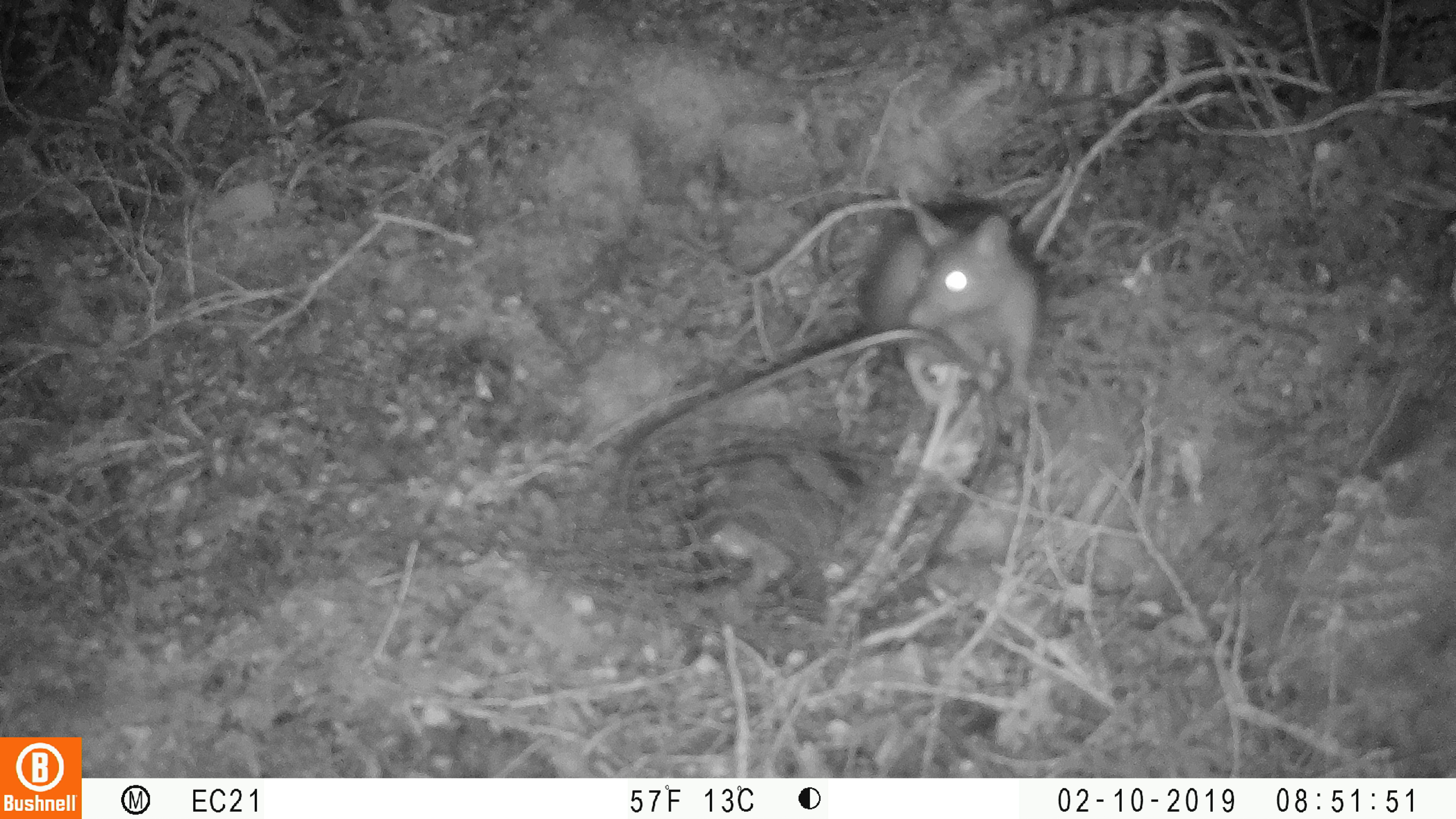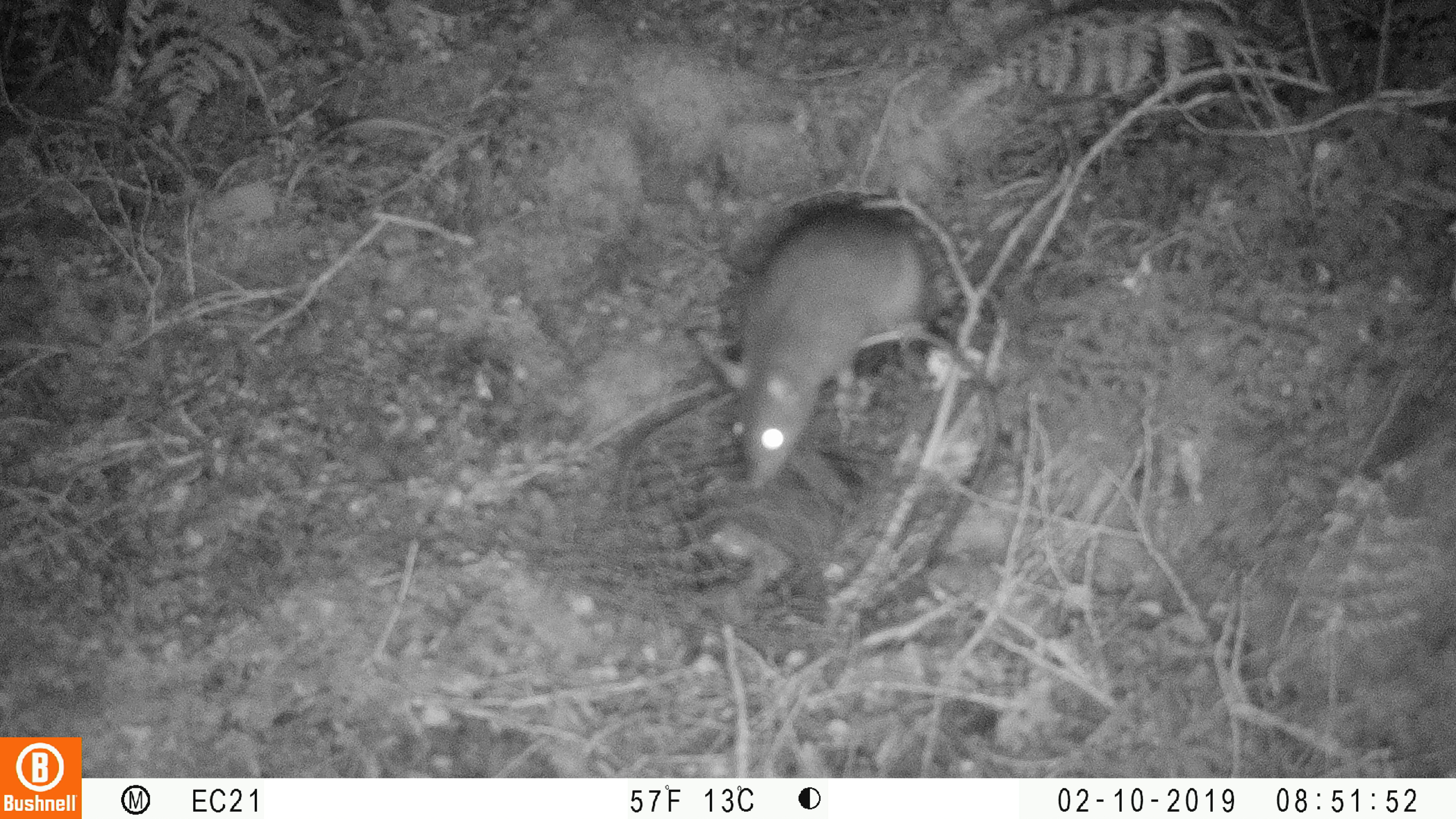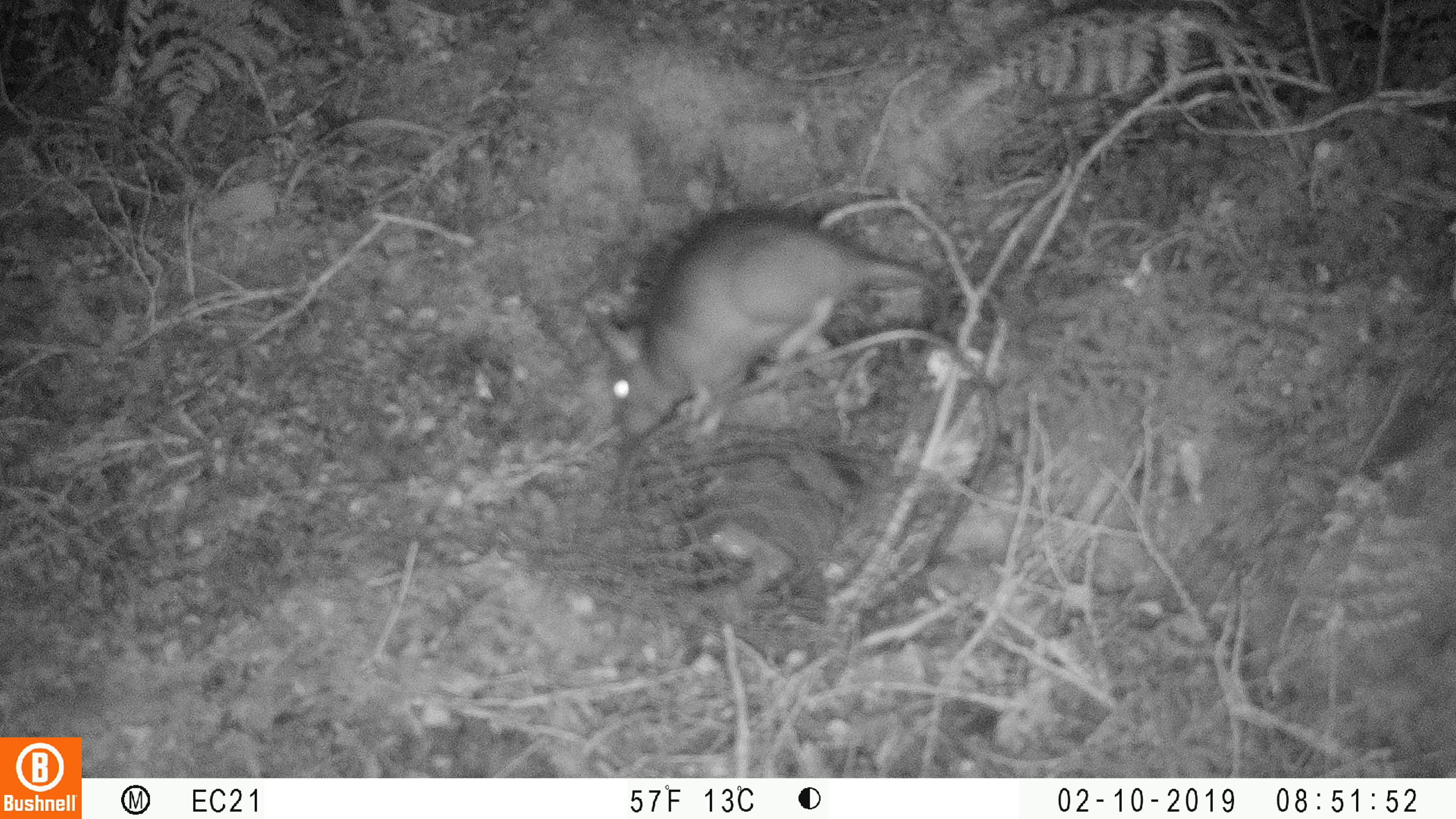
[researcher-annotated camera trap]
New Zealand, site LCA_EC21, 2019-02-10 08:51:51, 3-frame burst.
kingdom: Animalia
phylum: Chordata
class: Mammalia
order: Rodentia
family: Muridae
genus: Rattus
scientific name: Rattus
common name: rat